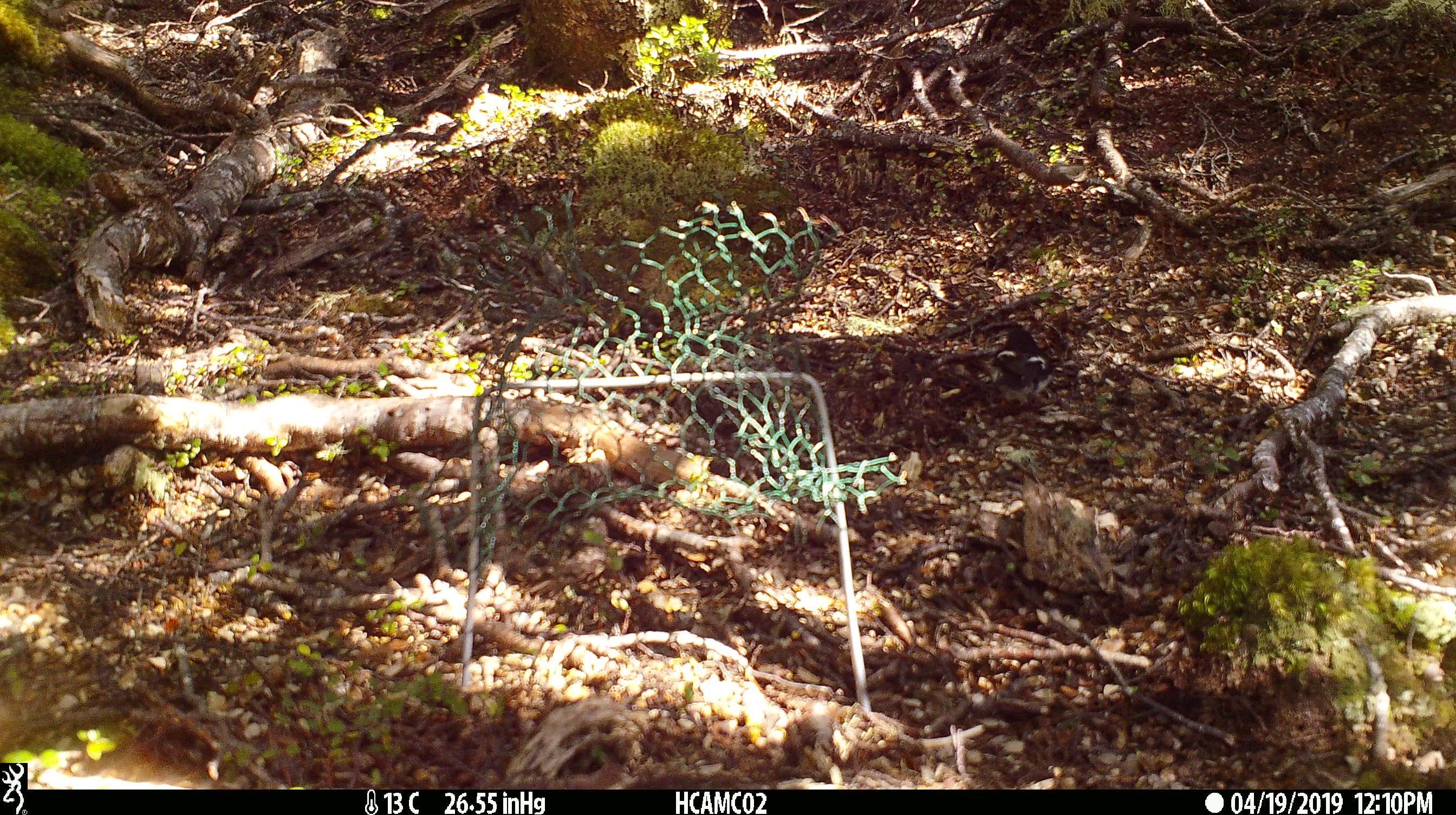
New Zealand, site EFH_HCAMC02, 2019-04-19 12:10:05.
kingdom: Animalia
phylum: Chordata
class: Aves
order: Passeriformes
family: Petroicidae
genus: Petroica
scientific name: Petroica macrocephala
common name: tomtit